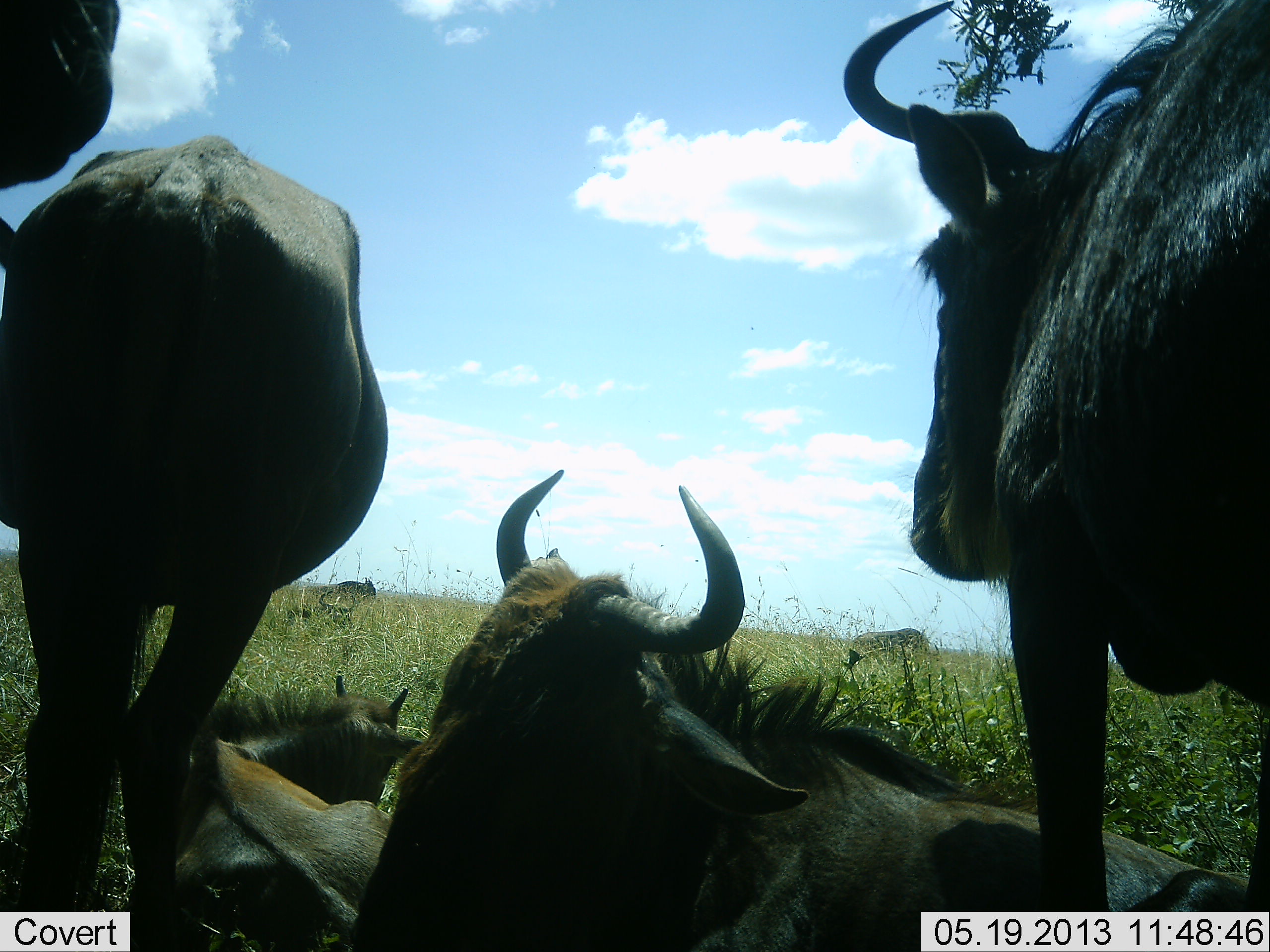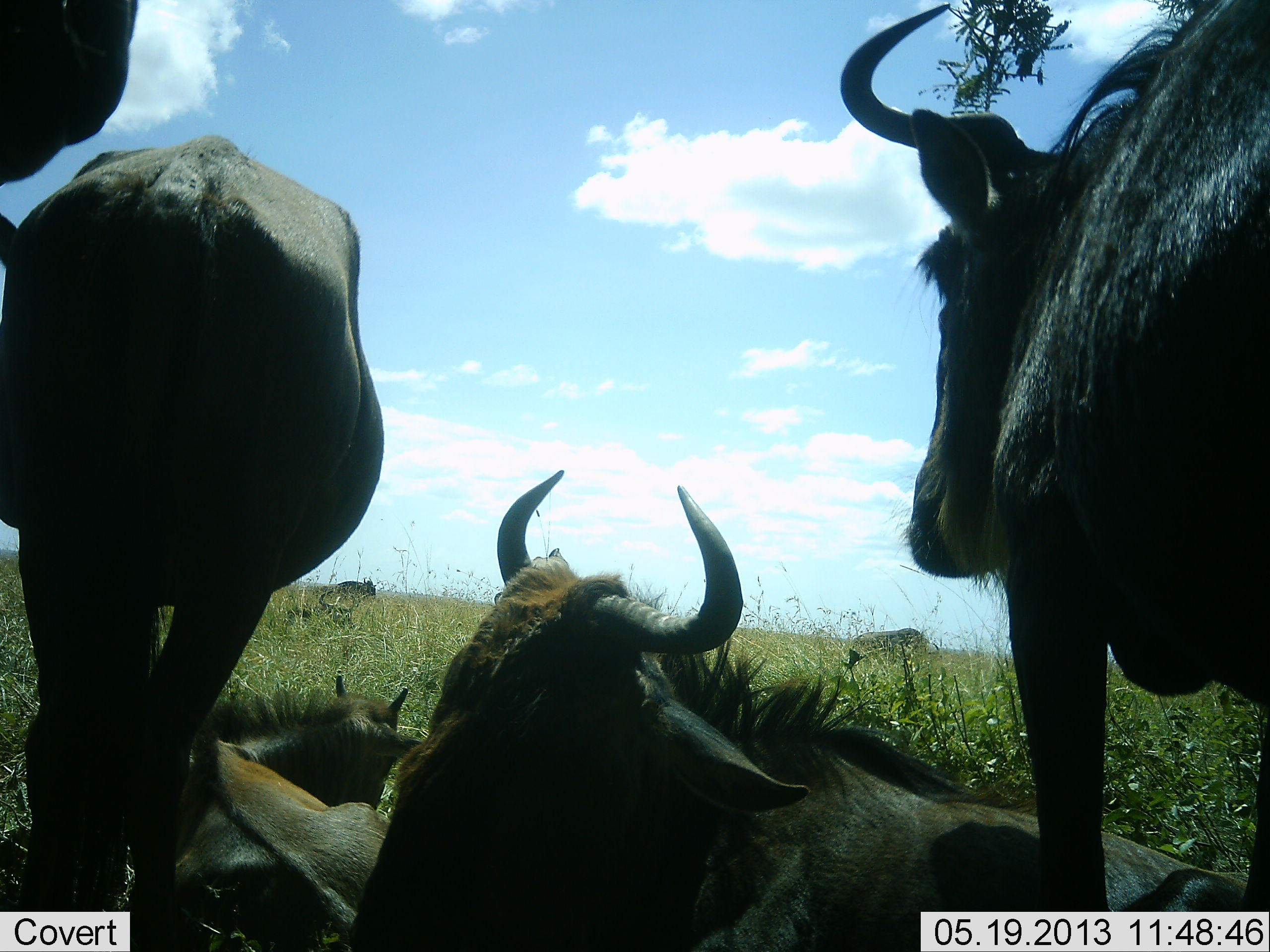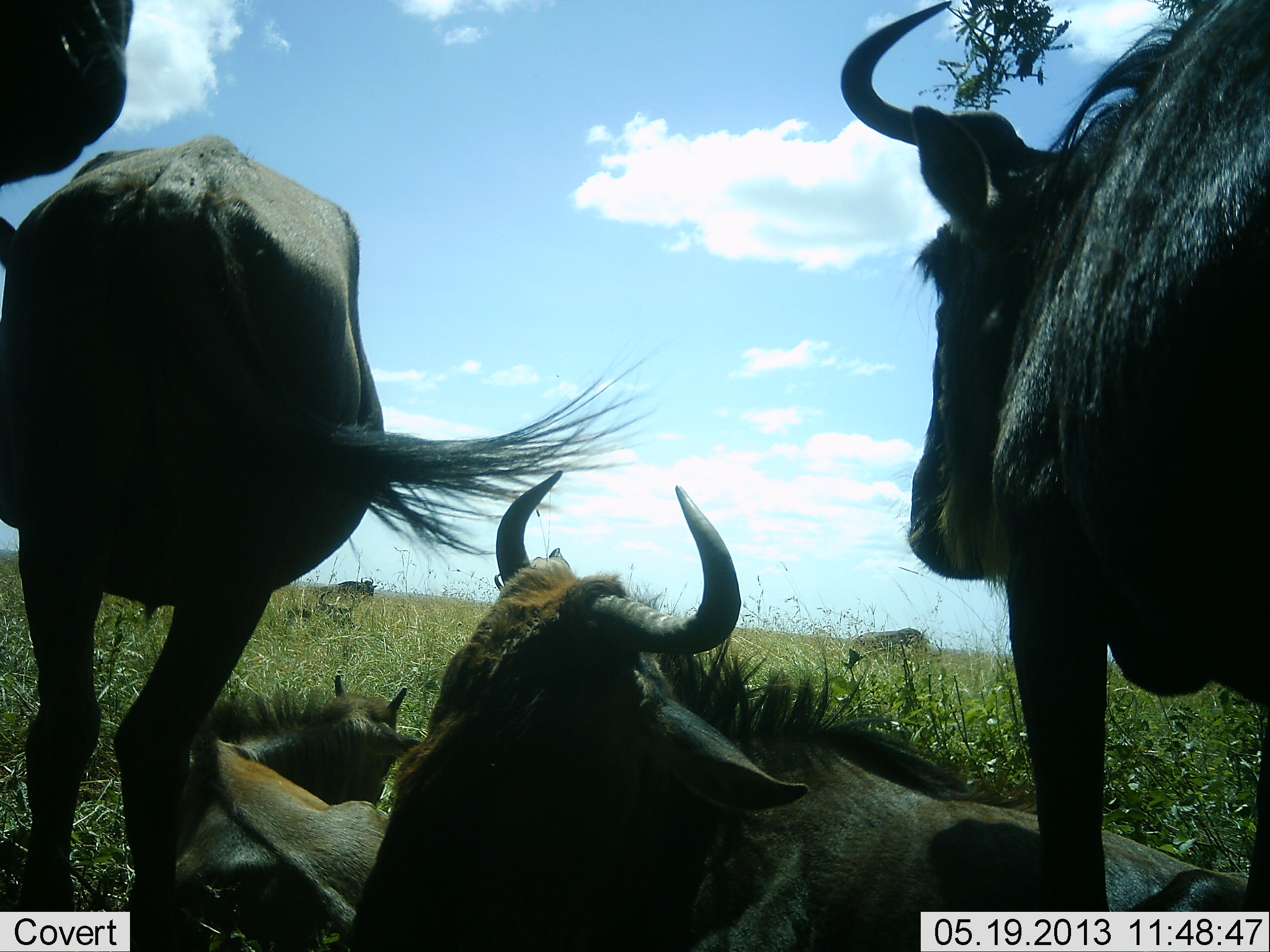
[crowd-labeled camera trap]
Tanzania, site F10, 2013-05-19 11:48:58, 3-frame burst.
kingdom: Animalia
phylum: Chordata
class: Mammalia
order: Artiodactyla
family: Bovidae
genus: Connochaetes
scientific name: Connochaetes taurinus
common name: blue wildebeest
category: wildebeest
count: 7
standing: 83%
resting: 100%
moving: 6%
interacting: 0%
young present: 50%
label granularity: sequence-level